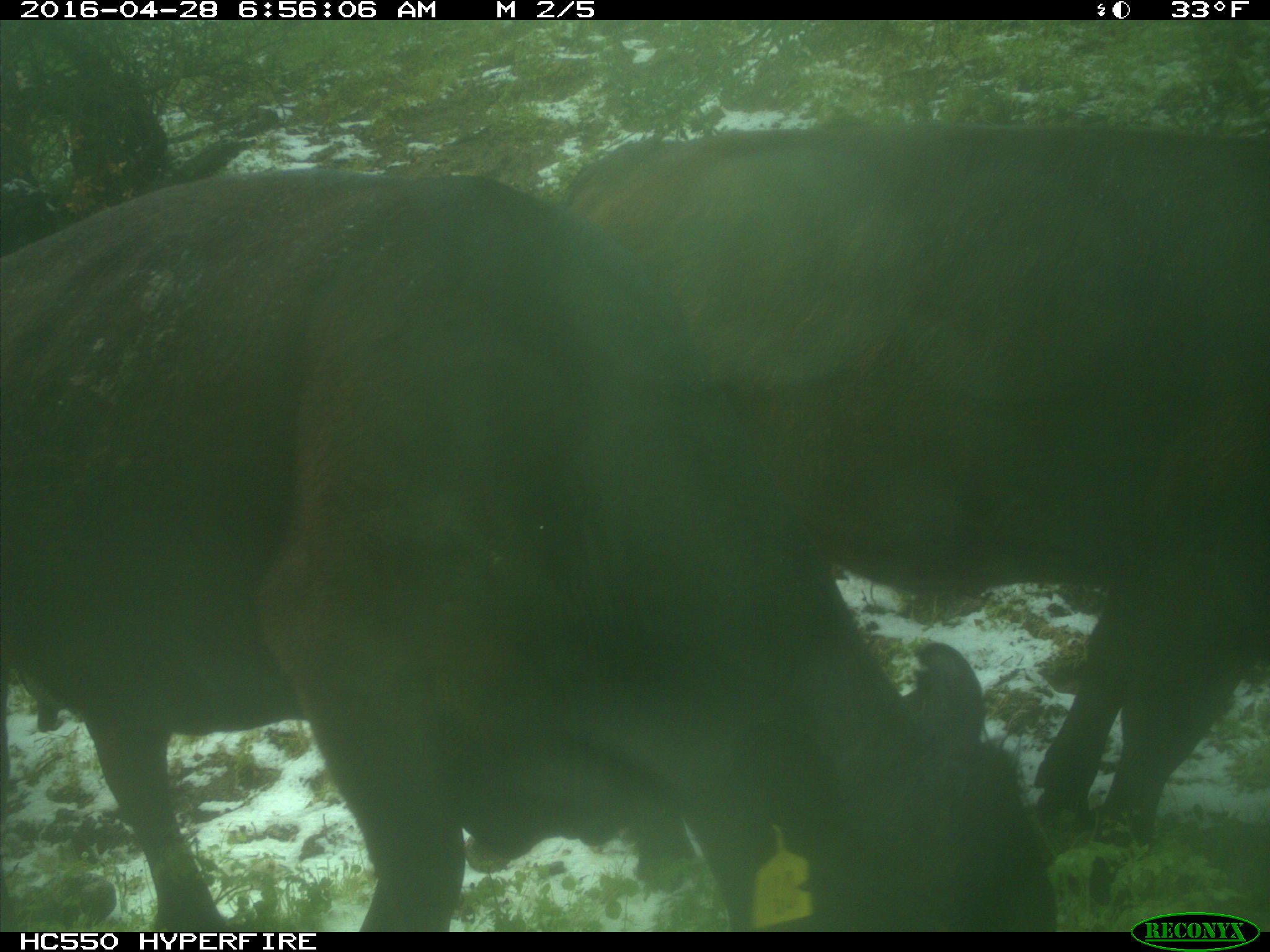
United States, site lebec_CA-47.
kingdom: Animalia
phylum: Chordata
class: Mammalia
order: Artiodactyla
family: Bovidae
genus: Bos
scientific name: Bos taurus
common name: domestic cow